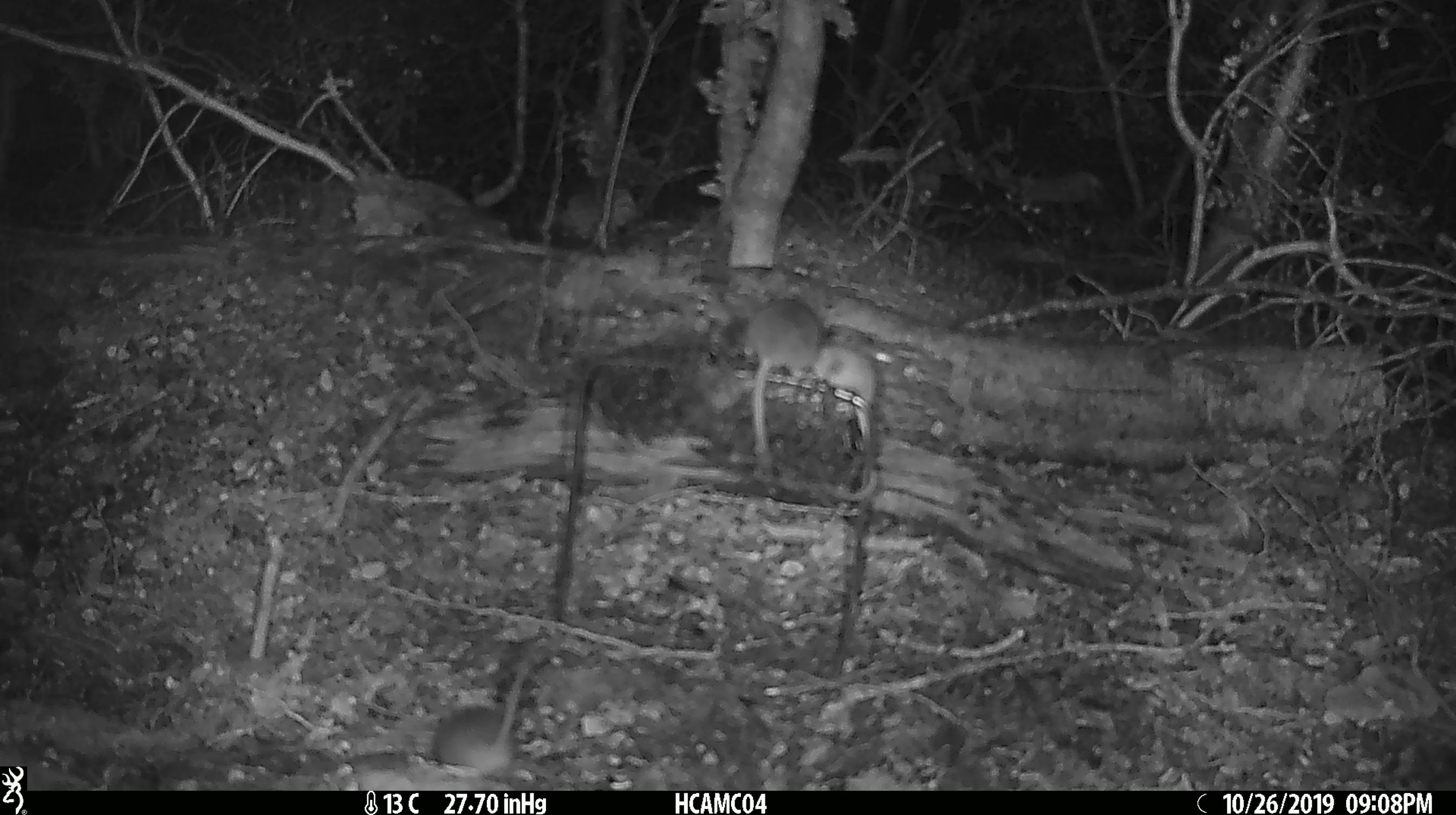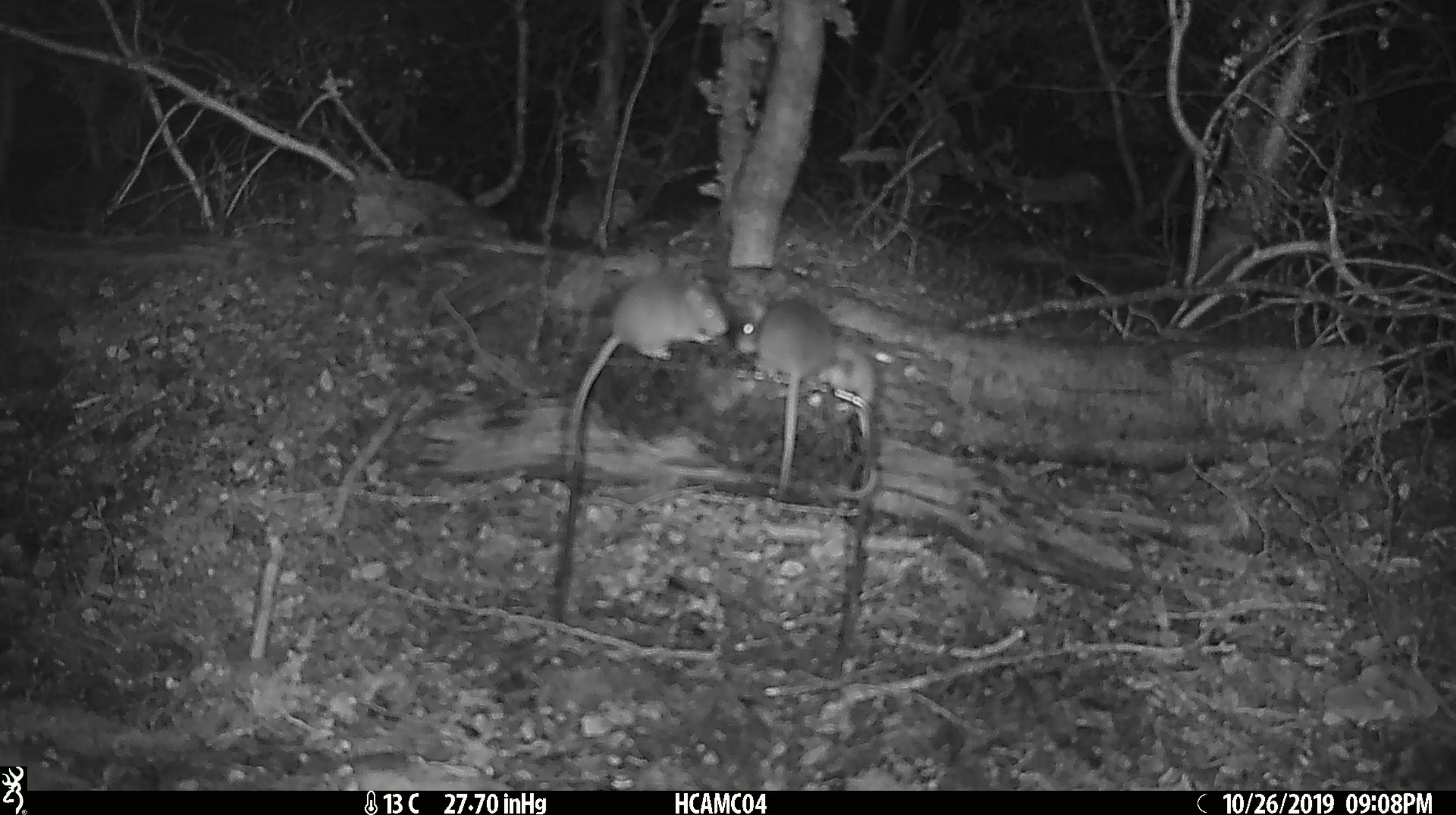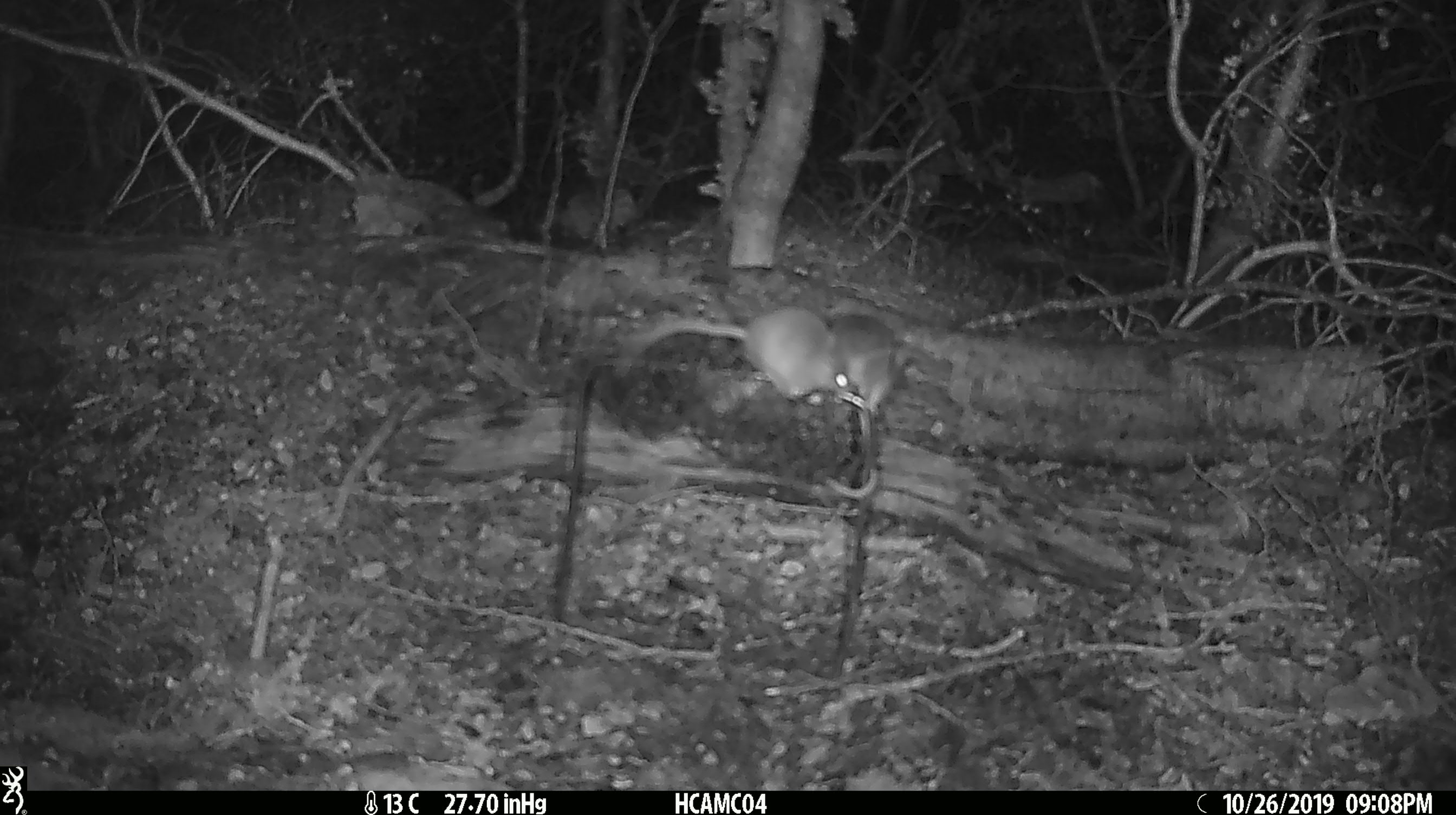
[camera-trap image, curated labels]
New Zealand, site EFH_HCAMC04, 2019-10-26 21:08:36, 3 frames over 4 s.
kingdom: Animalia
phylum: Chordata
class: Mammalia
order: Rodentia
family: Muridae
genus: Mus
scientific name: Mus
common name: mouse